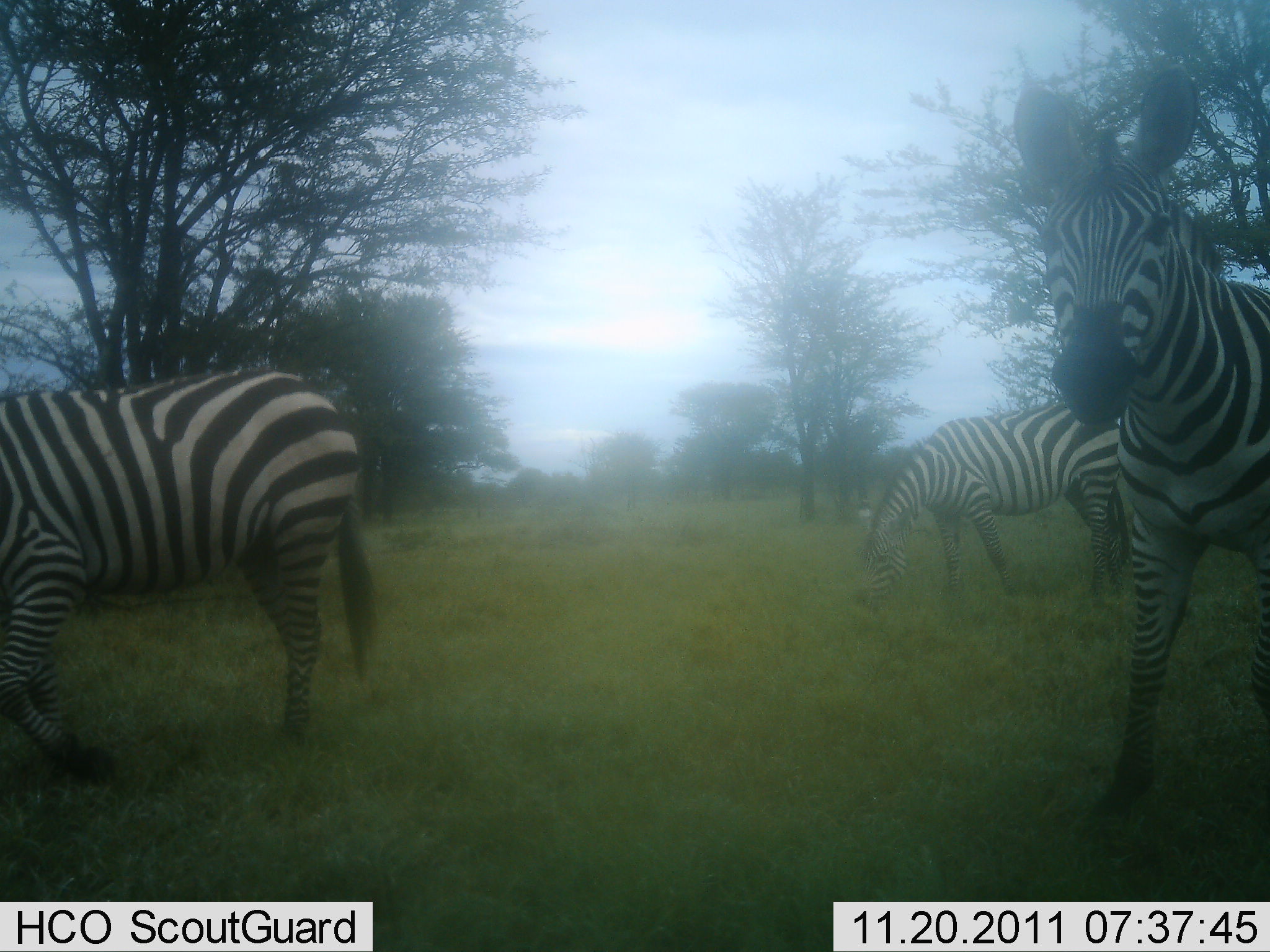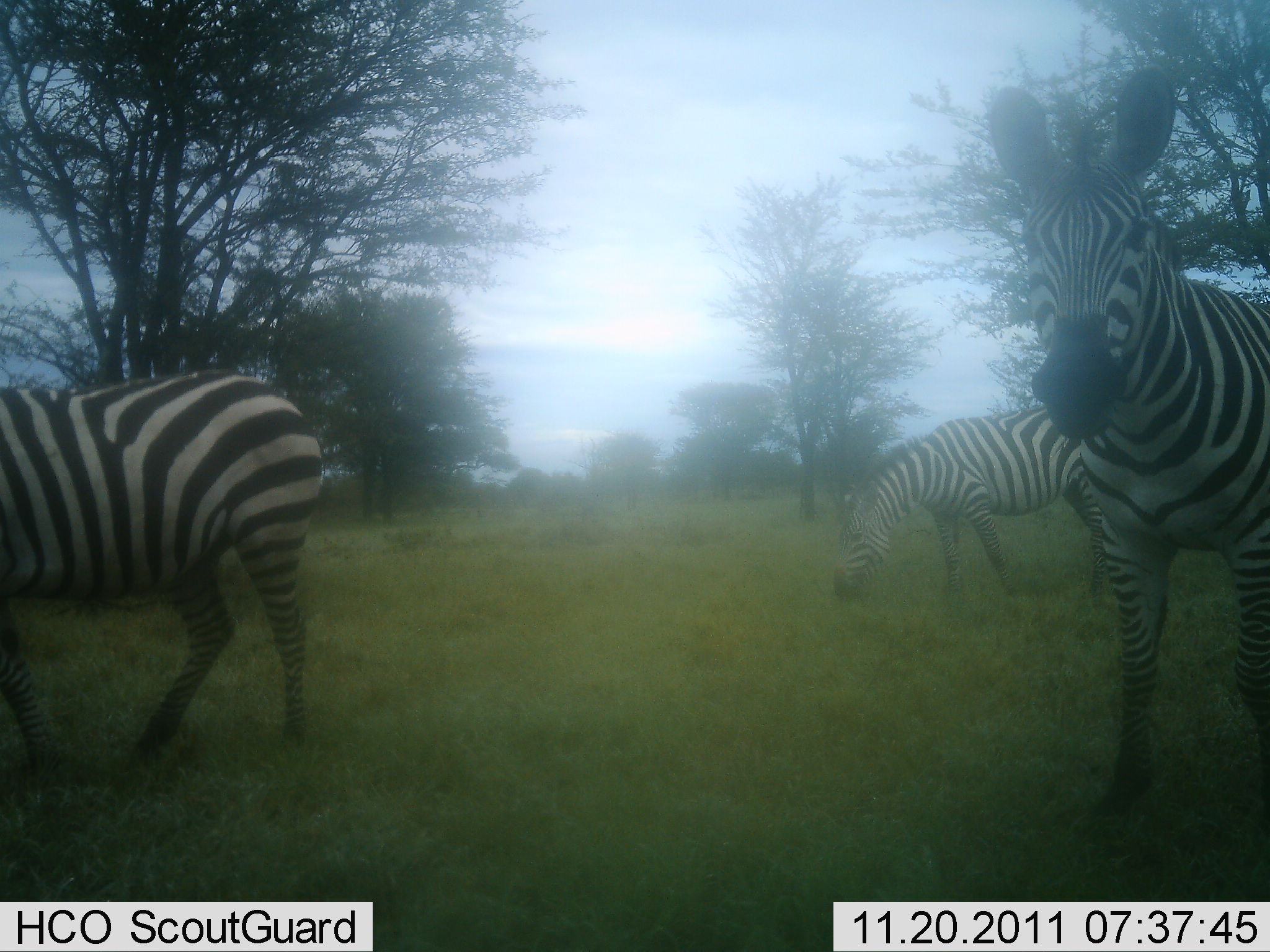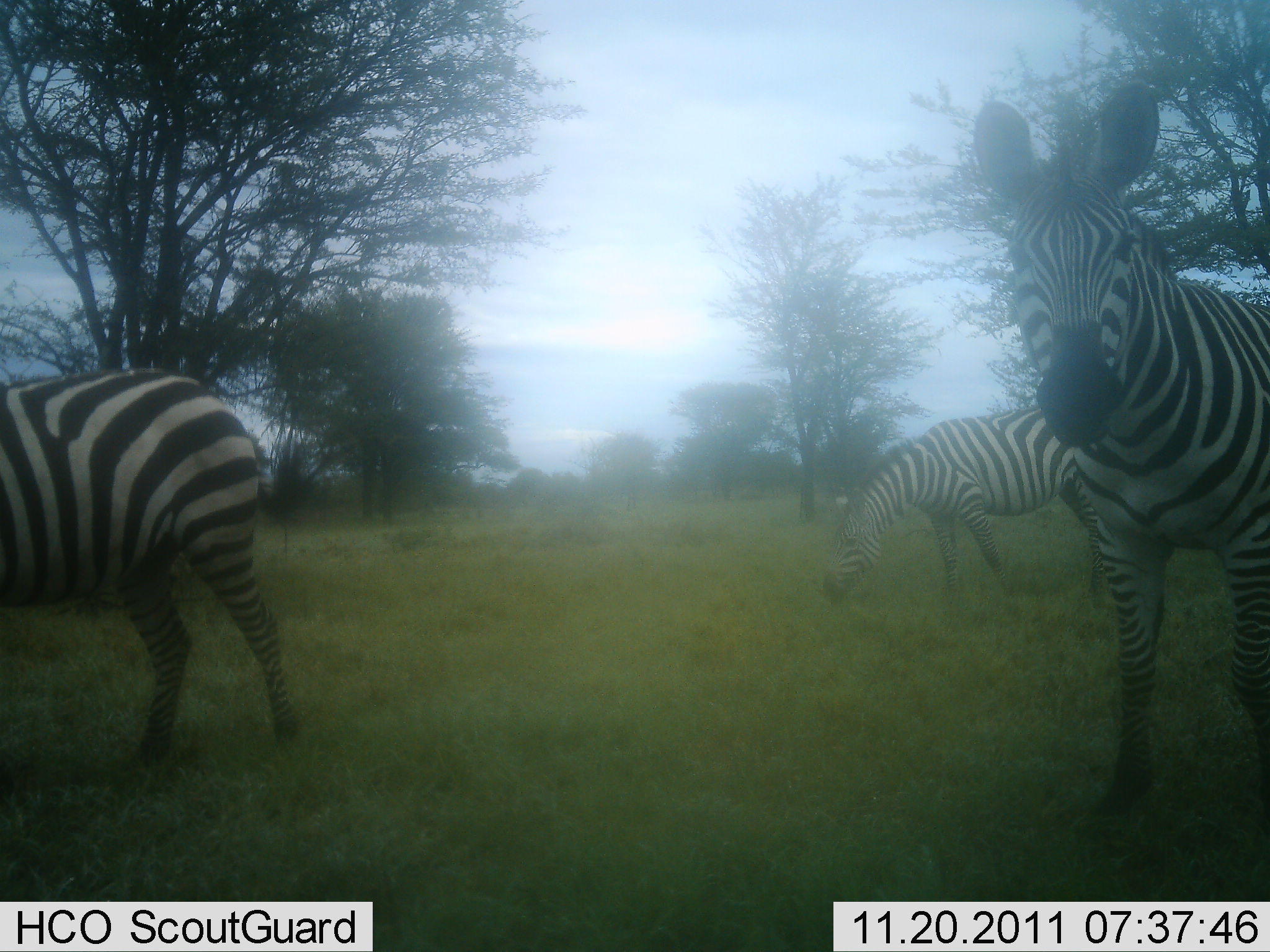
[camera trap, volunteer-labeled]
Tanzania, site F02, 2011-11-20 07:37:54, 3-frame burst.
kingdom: Animalia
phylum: Chordata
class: Mammalia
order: Perissodactyla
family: Equidae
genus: Equus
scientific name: Equus quagga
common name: plains zebra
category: zebra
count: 3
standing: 70%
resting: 0%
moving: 60%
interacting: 0%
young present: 0%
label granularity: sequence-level